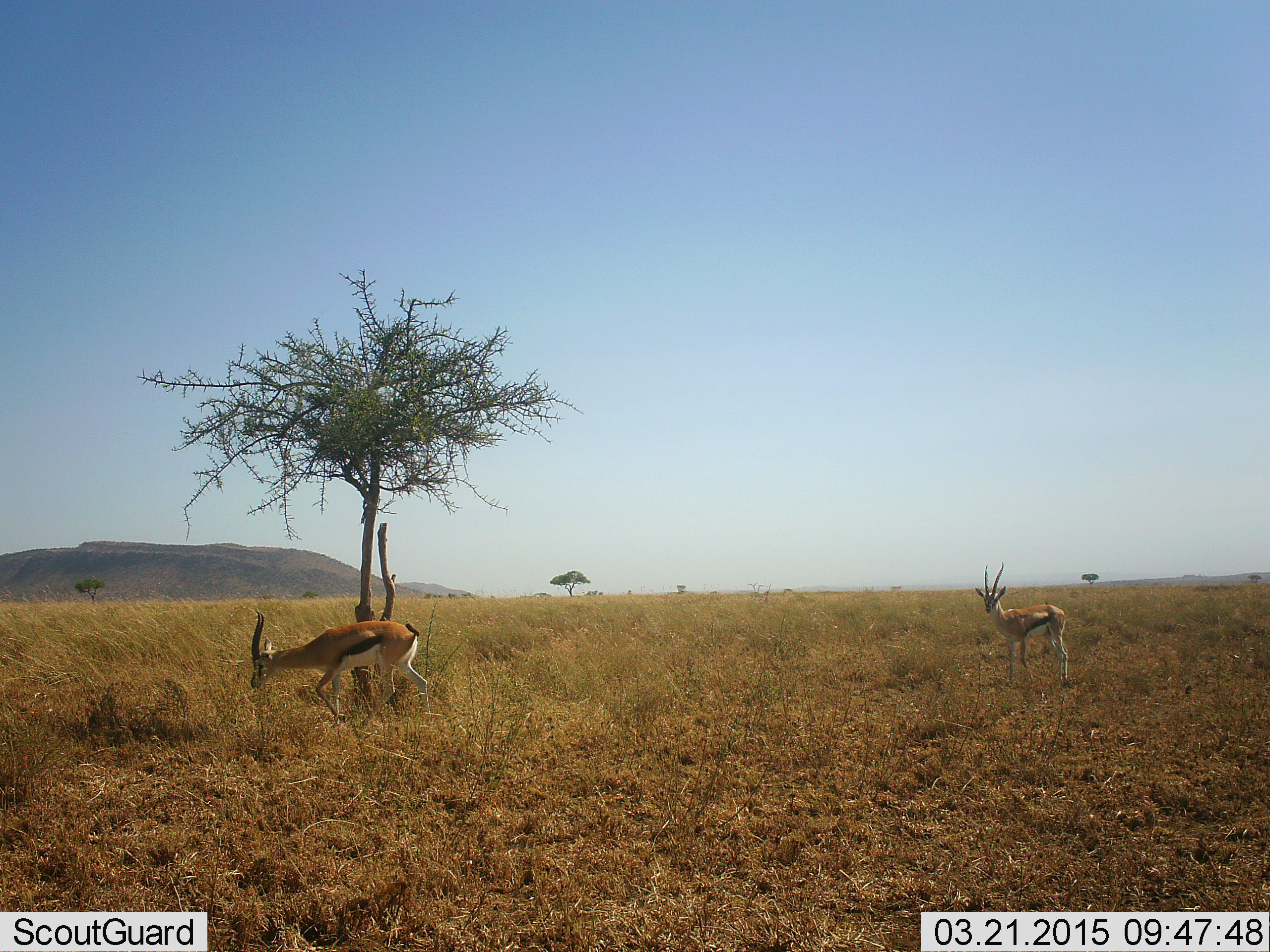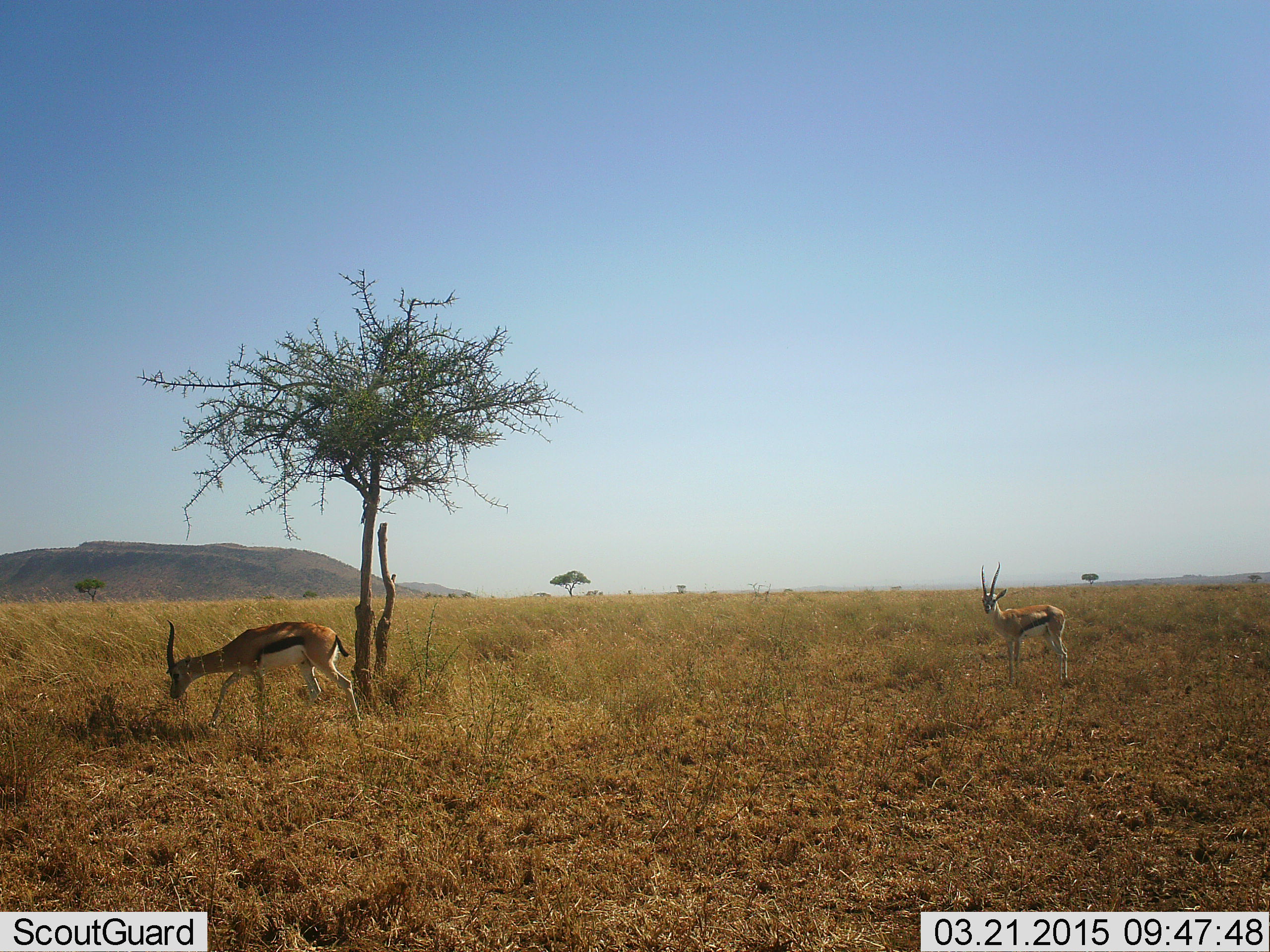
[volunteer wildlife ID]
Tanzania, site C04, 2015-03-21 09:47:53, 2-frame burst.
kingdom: Animalia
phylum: Chordata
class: Mammalia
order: Artiodactyla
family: Bovidae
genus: Eudorcas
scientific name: Eudorcas thomsonii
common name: thomson's gazelle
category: gazellethomsons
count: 2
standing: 80%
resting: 0%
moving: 60%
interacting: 0%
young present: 0%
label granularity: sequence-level